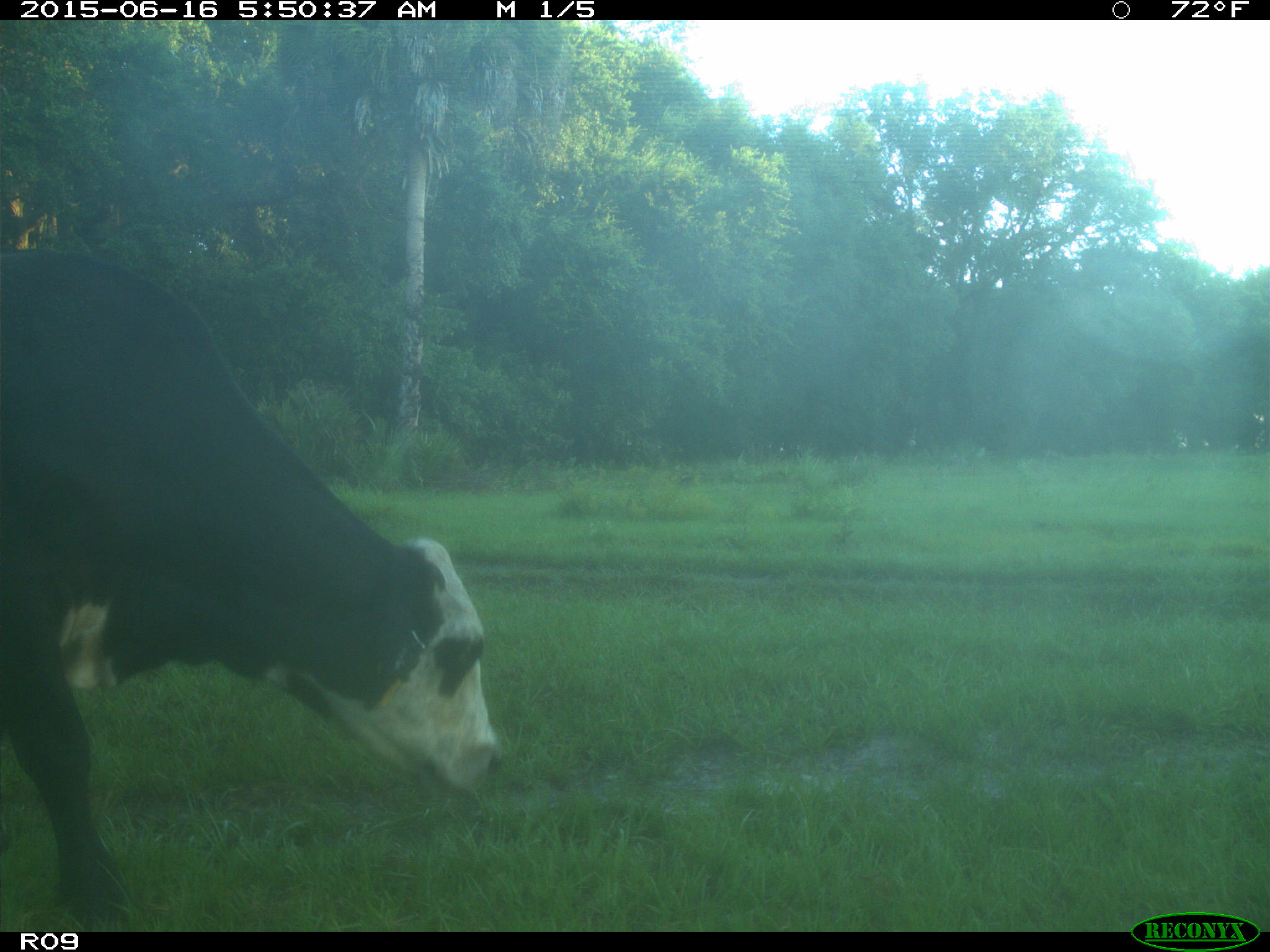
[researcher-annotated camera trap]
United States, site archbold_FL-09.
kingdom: Animalia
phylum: Chordata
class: Mammalia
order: Artiodactyla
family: Bovidae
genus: Bos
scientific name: Bos taurus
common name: domestic cow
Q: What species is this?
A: Bos taurus (domestic cow).